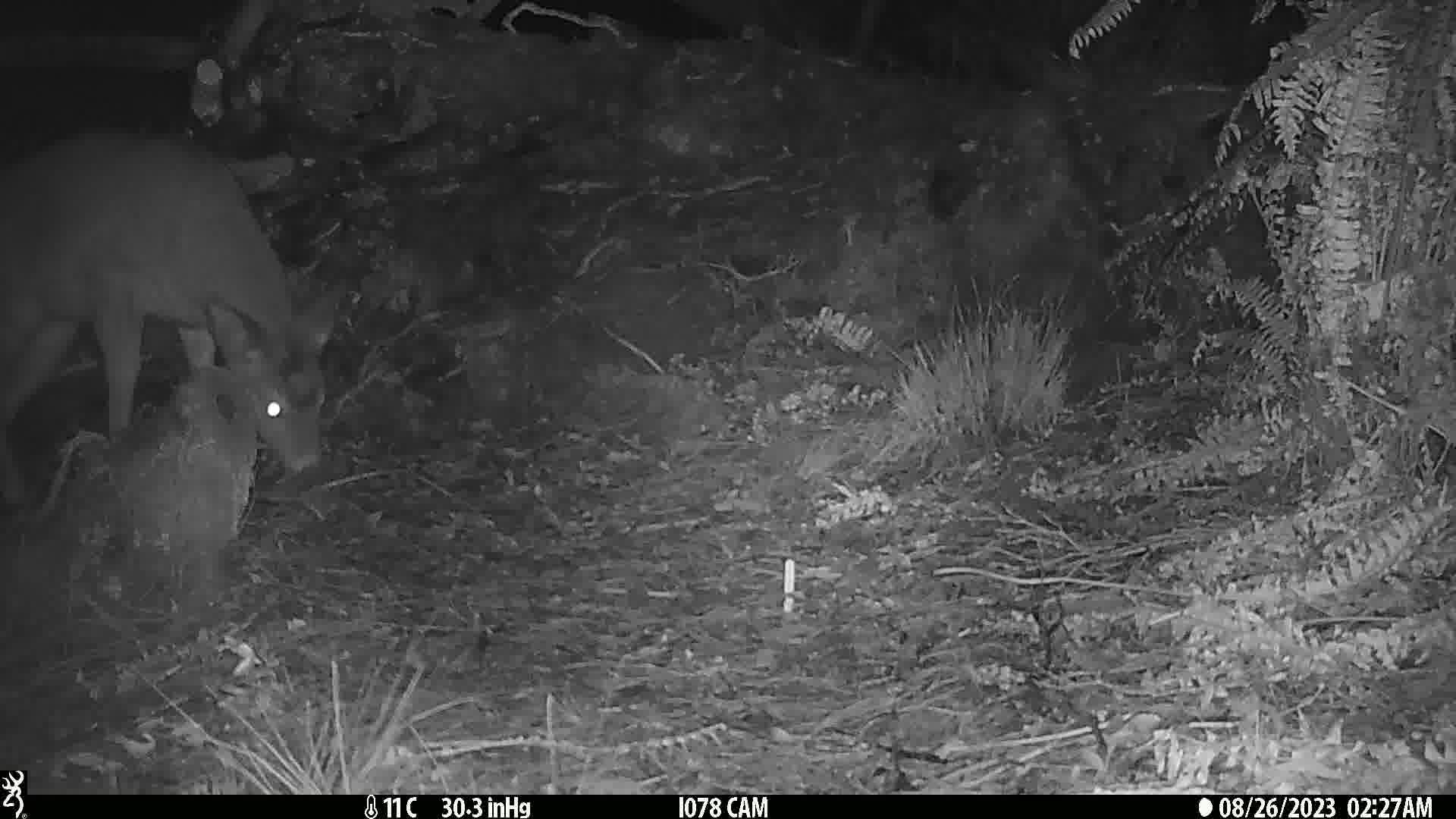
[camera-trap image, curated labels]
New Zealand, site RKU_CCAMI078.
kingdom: Animalia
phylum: Chordata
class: Mammalia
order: Artiodactyla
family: Cervidae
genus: Odocoileus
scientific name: Odocoileus virginianus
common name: white-tailed deer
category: white tailed deer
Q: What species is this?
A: White tailed deer (white-tailed deer) (Odocoileus virginianus).